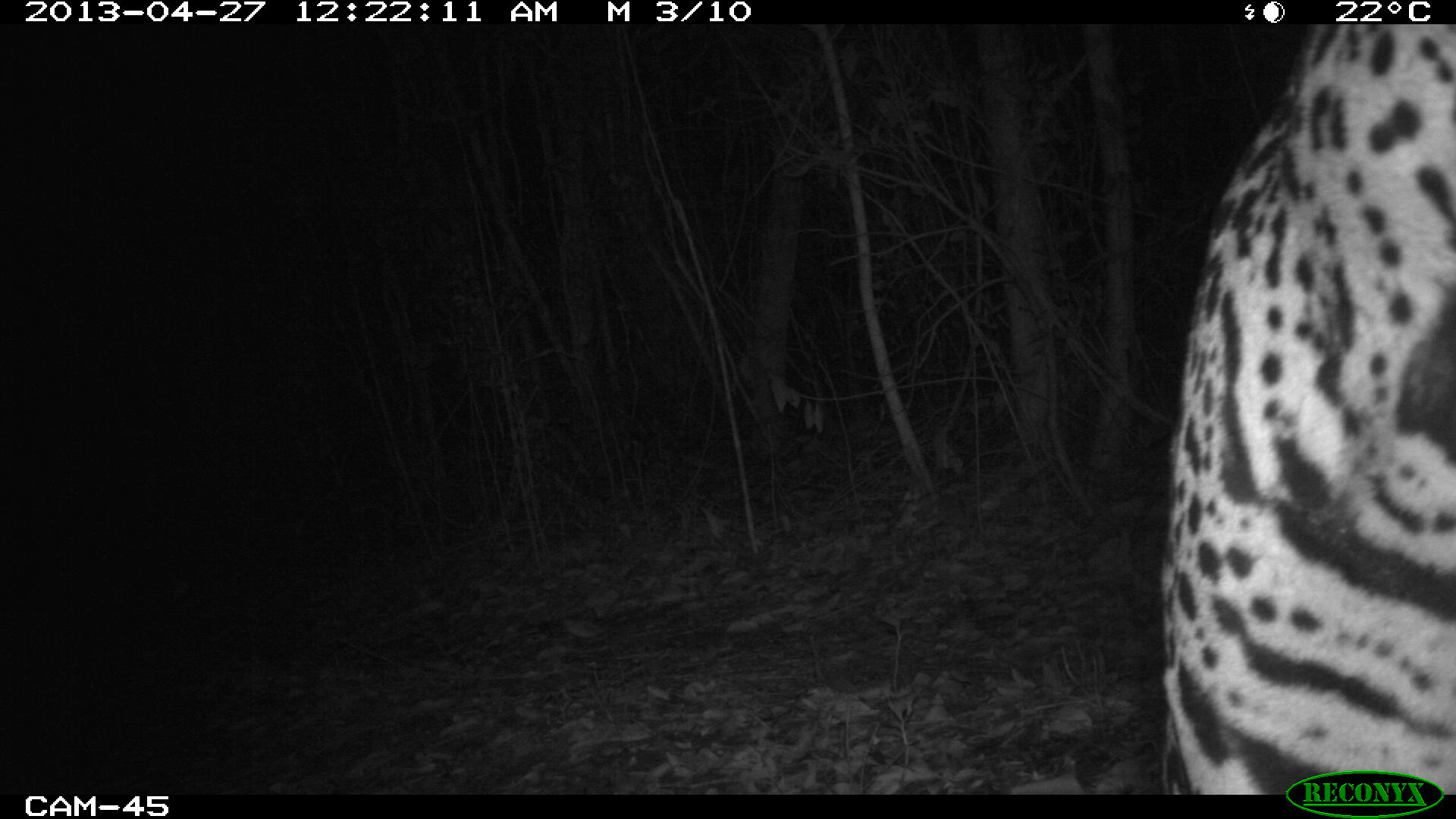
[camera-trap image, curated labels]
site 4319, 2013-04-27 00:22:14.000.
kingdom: Animalia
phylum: Chordata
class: Mammalia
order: Carnivora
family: Felidae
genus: Panthera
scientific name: Panthera onca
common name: jaguar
Panthera onca (jaguar), count 1, sex male.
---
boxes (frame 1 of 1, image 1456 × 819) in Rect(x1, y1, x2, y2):
panthera onca: Rect(1154, 23, 1453, 792)